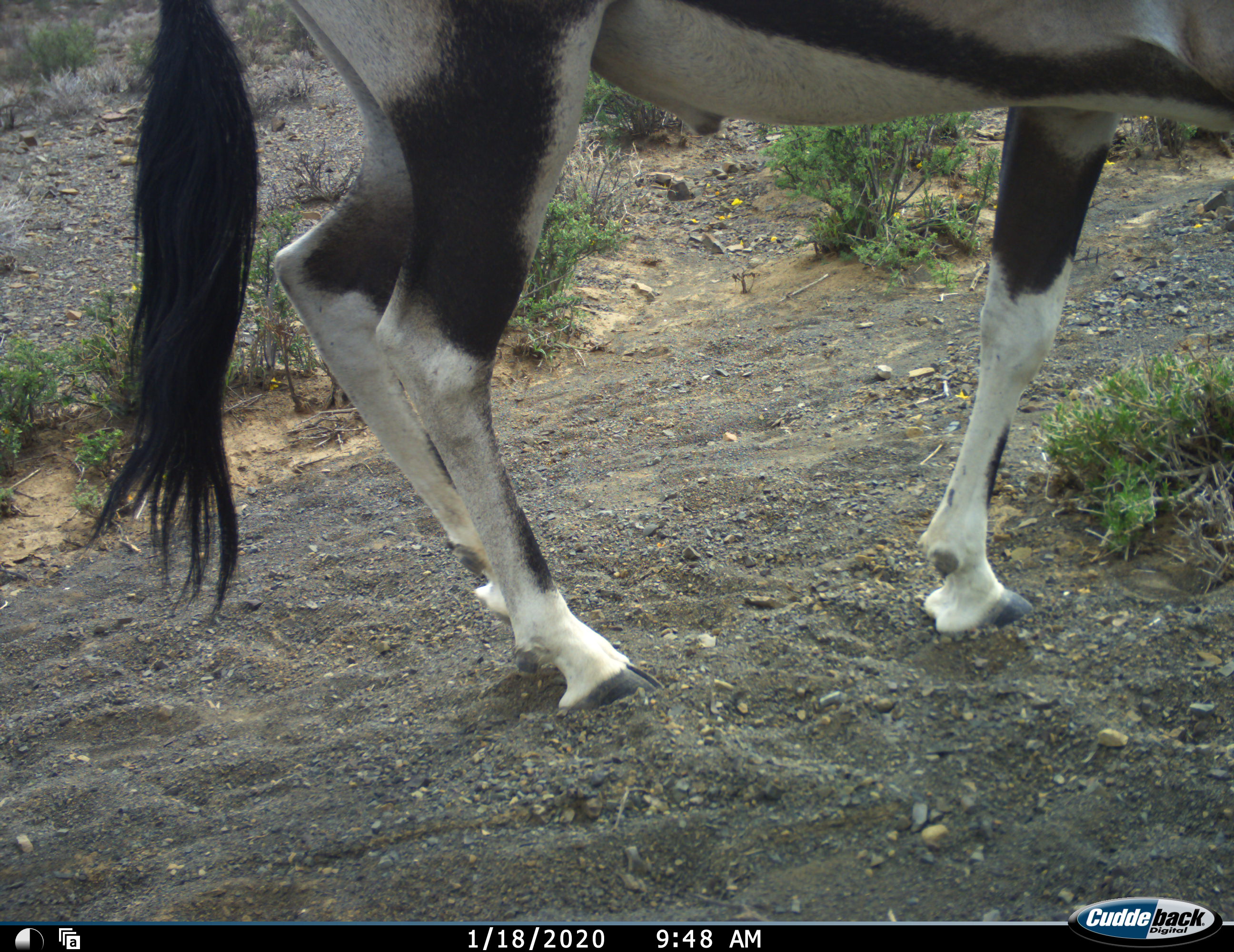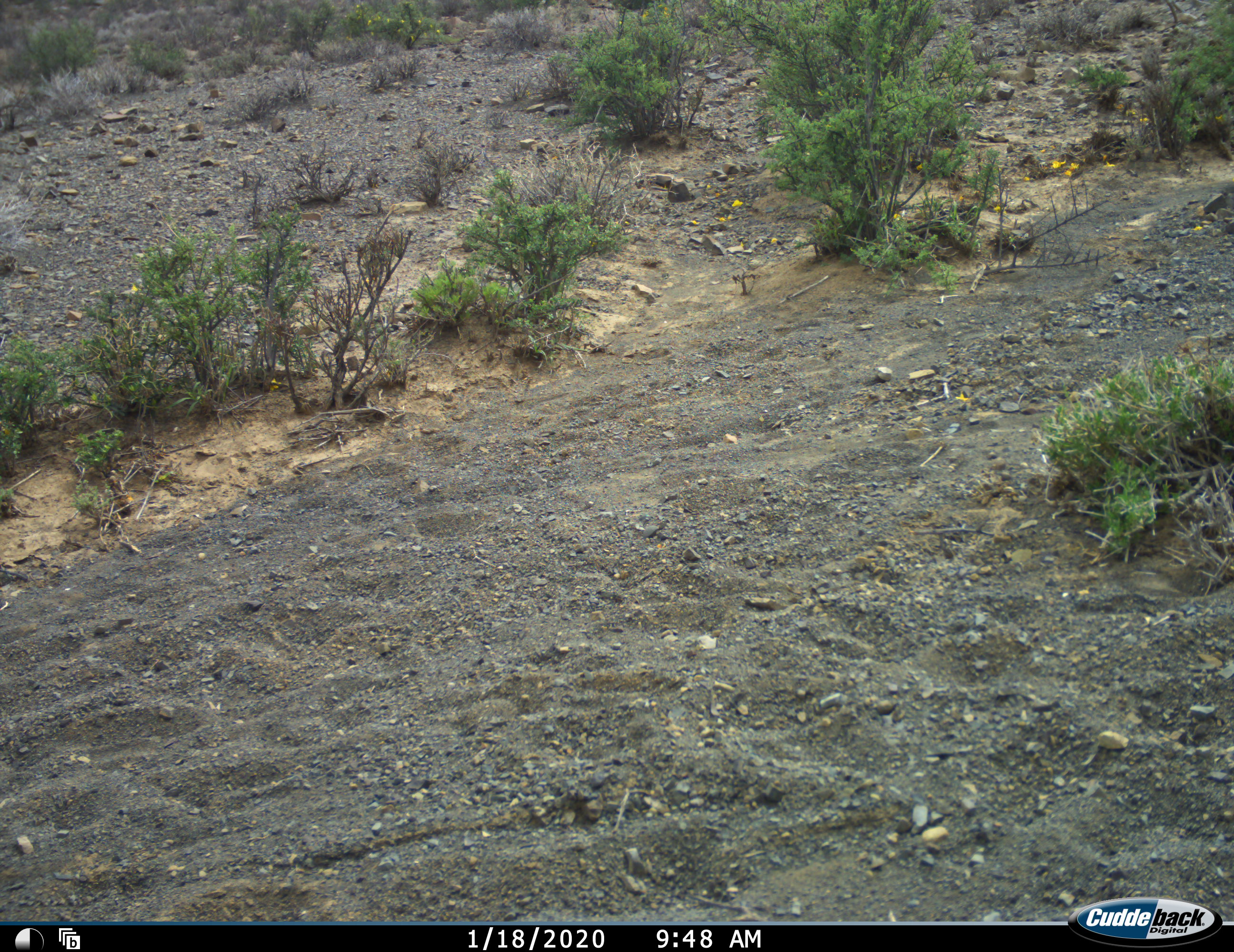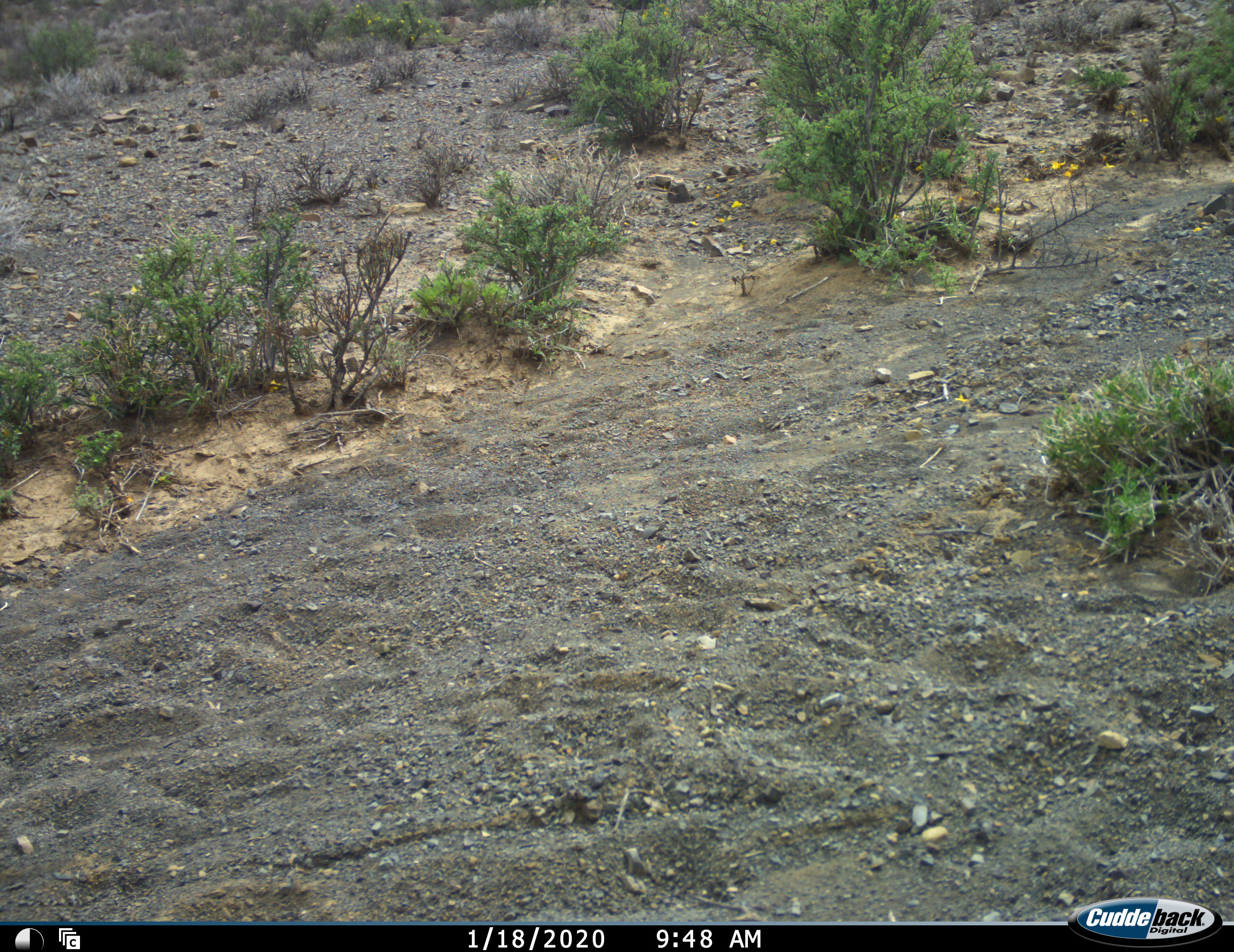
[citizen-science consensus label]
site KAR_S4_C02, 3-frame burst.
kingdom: Animalia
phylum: Chordata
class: Mammalia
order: Artiodactyla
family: Bovidae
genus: Oryx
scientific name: Oryx gazella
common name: gemsbok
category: oryx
Oryx (gemsbok) (Oryx gazella), count 1. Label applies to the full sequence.